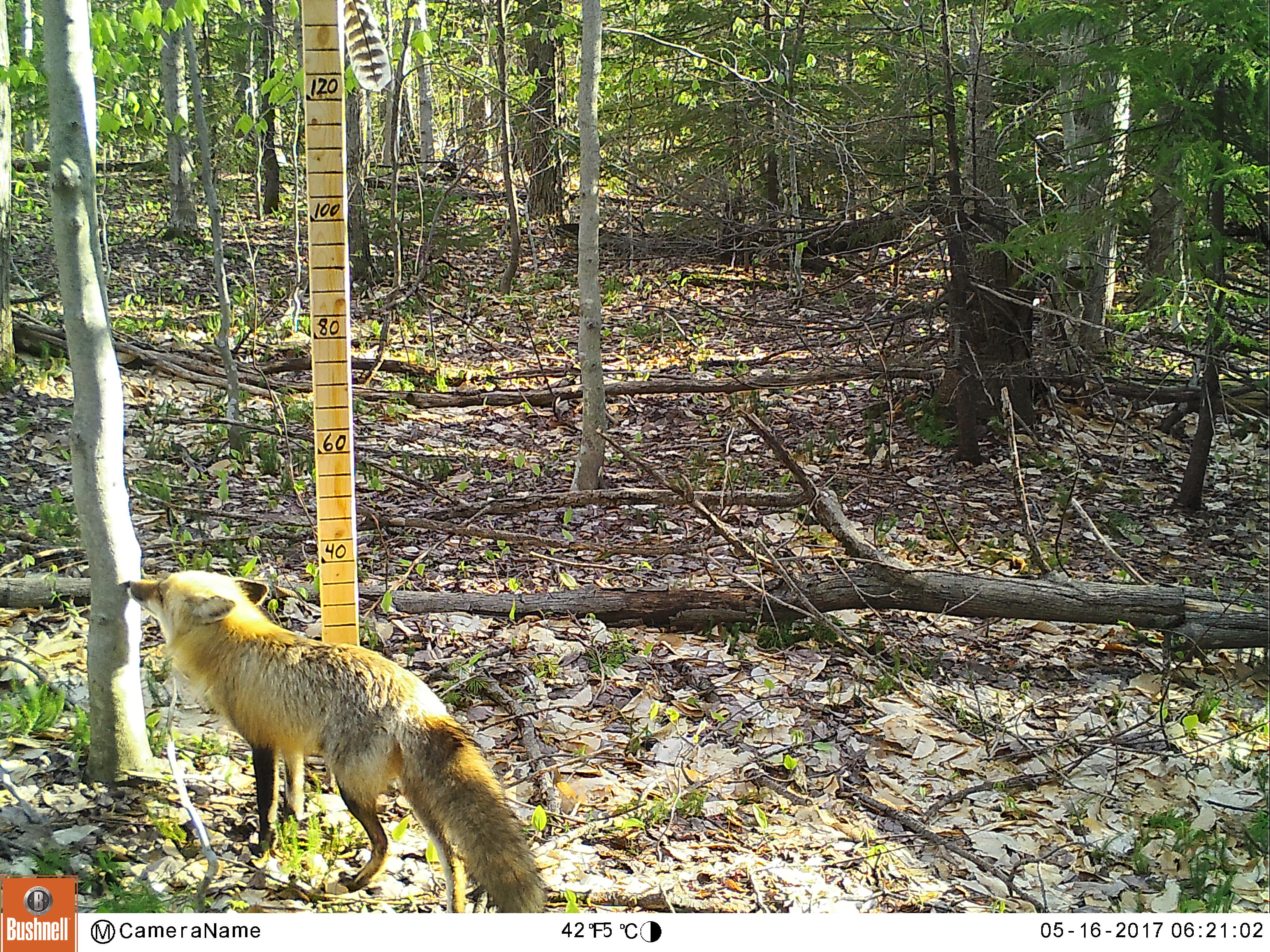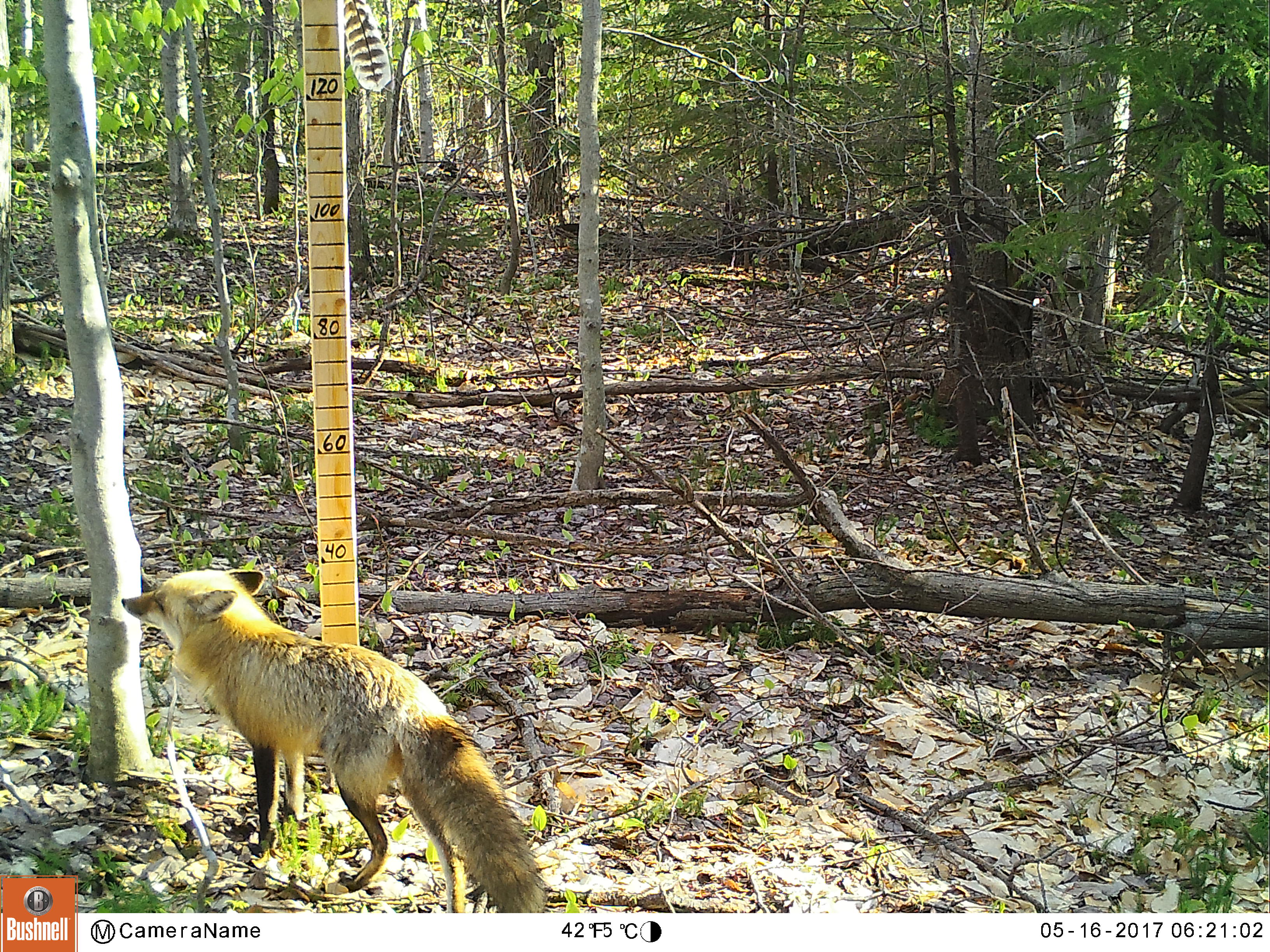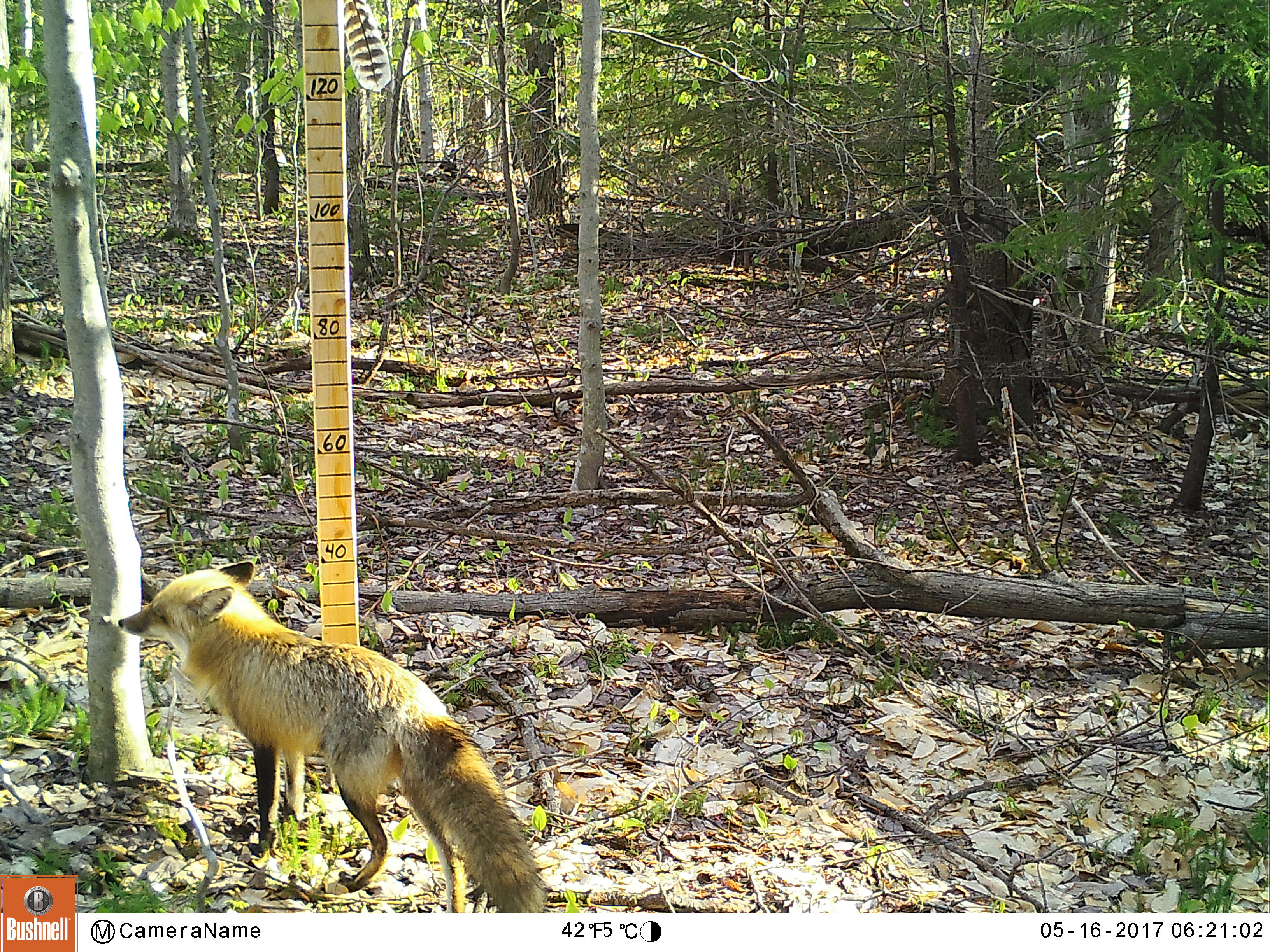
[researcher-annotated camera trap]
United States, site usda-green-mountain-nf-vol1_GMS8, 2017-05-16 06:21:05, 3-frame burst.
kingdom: Animalia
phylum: Chordata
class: Mammalia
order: Carnivora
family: Canidae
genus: Vulpes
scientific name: Vulpes vulpes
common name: red fox